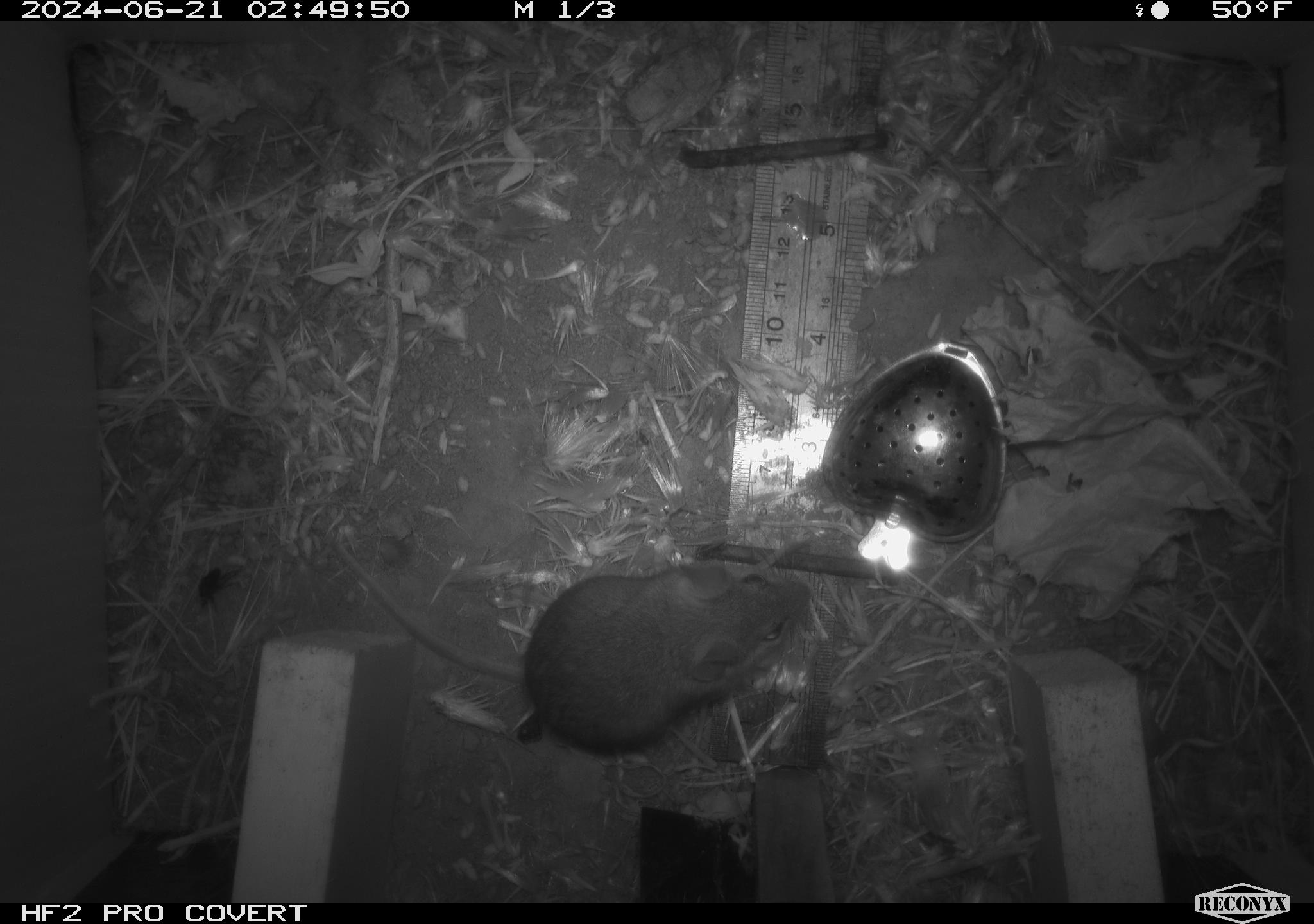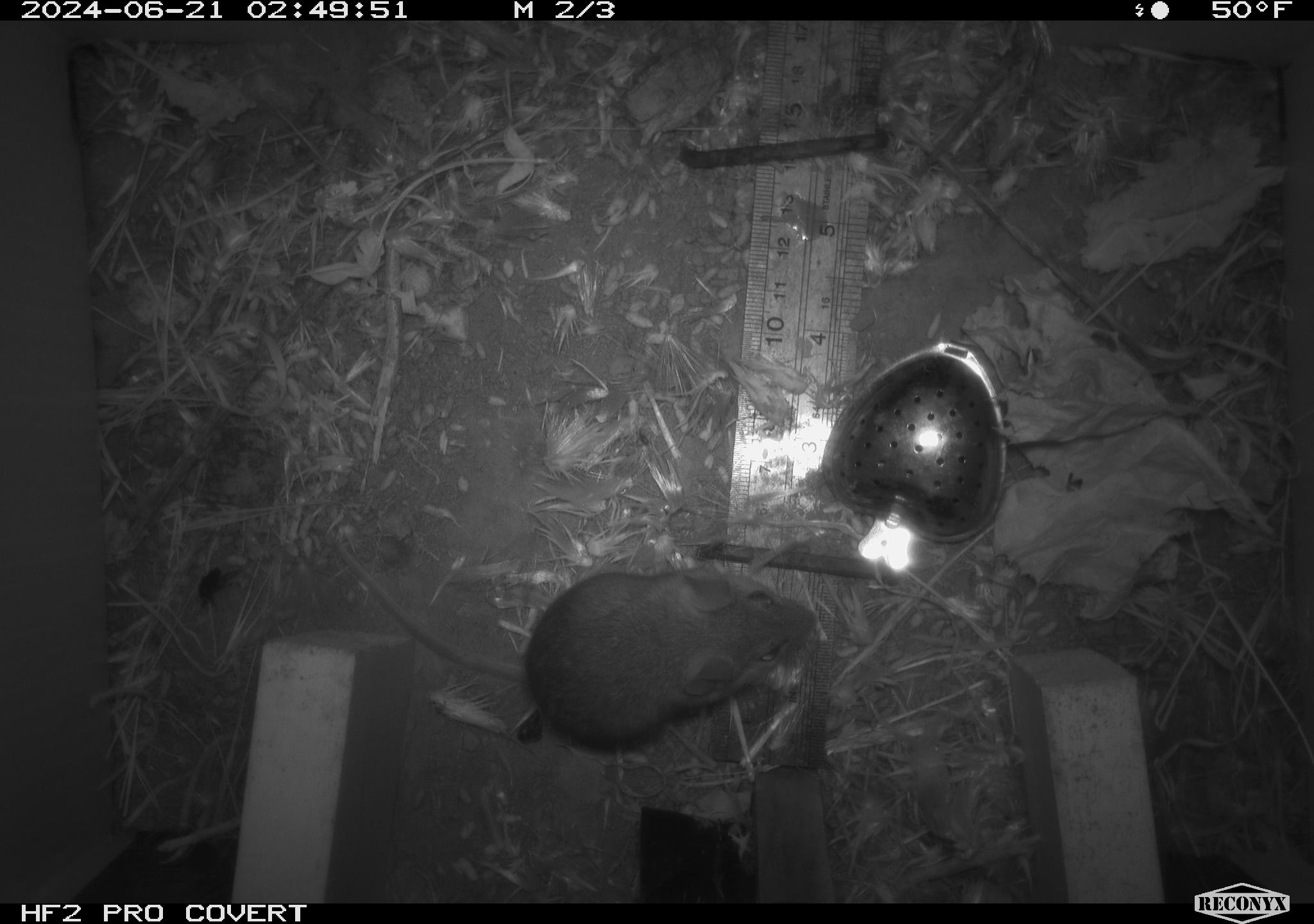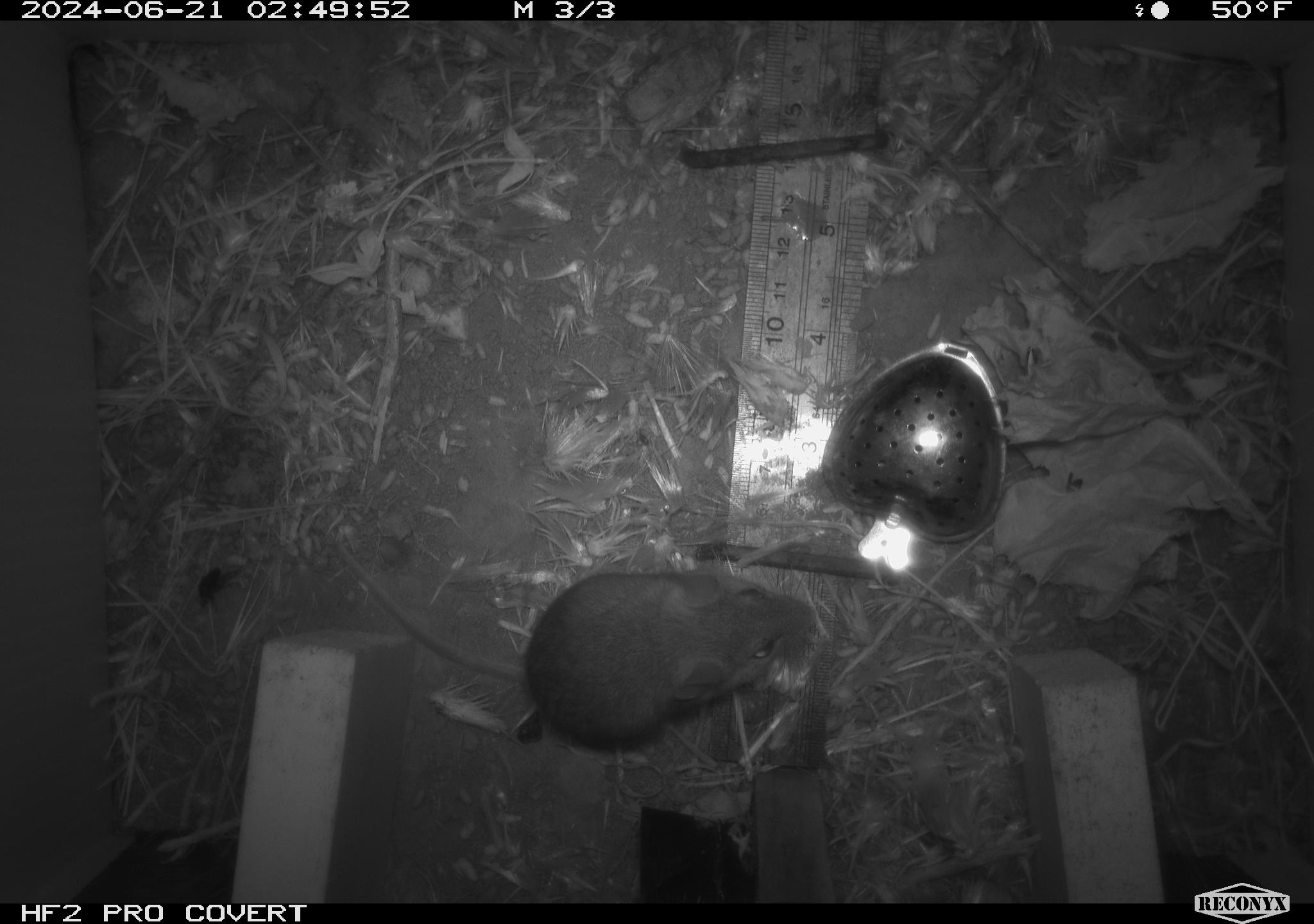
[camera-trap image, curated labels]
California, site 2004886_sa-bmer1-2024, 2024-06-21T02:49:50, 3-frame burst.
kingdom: Animalia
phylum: Chordata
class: Mammalia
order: Rodentia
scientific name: Rodentia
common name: mouse species